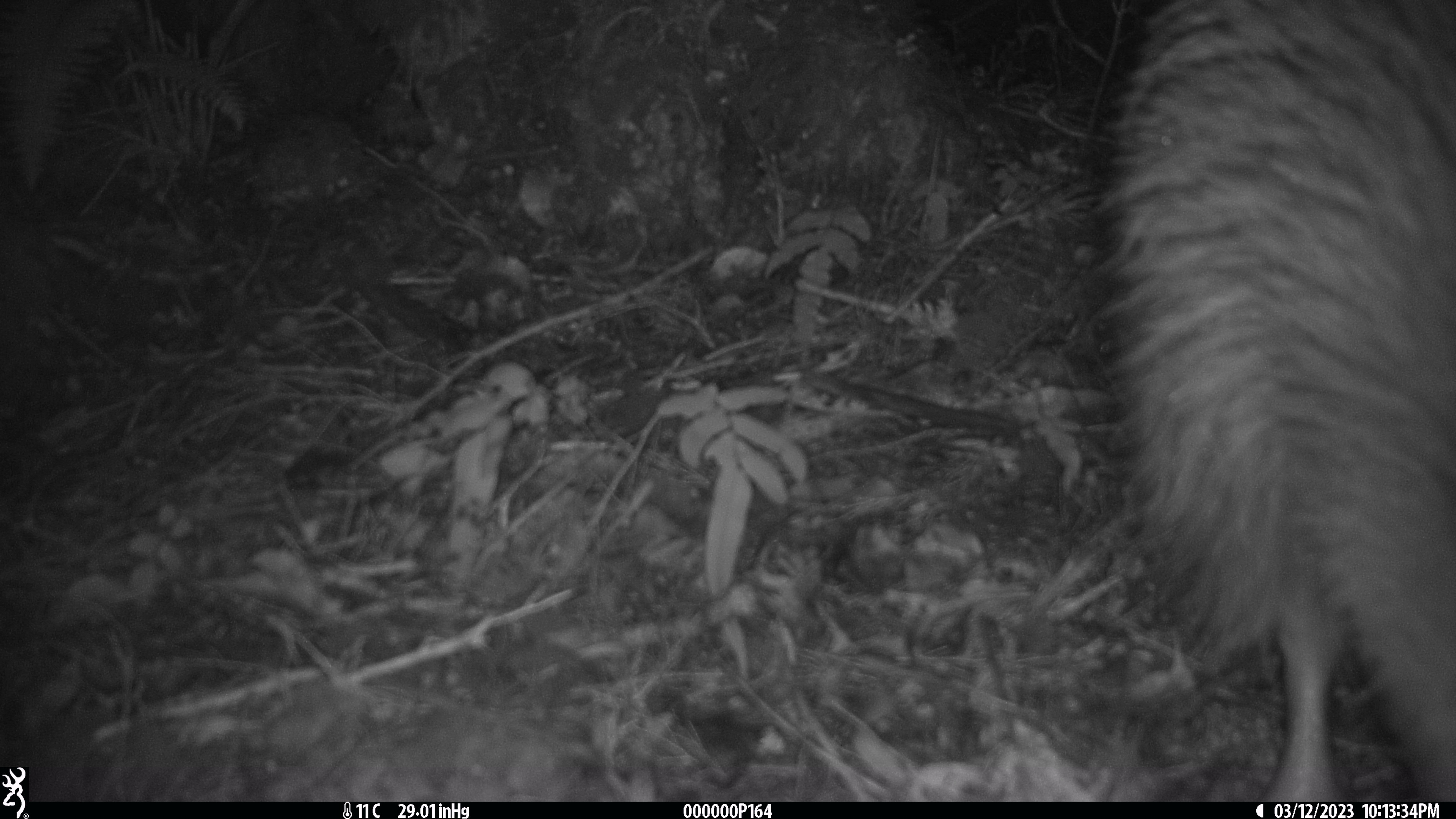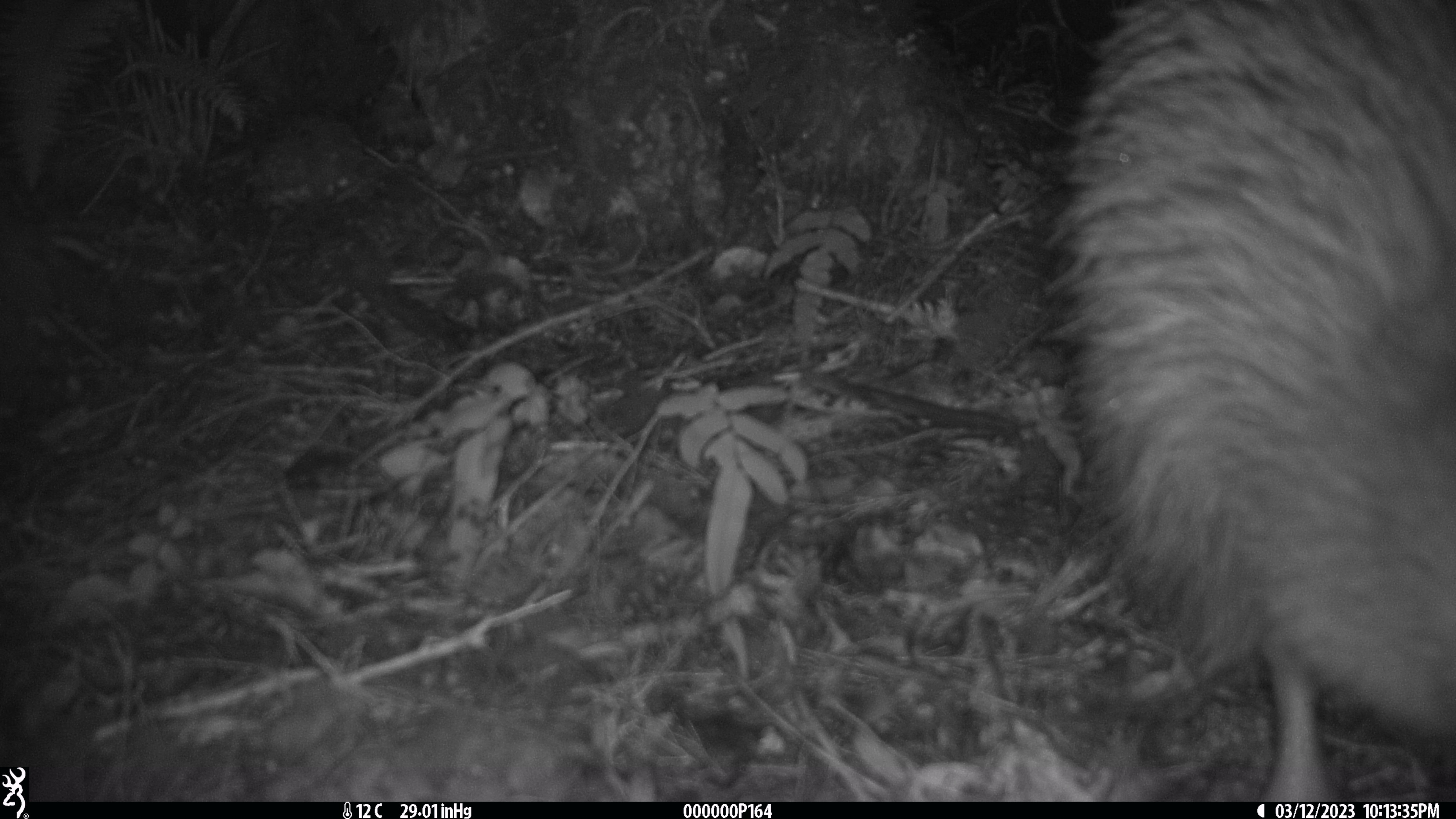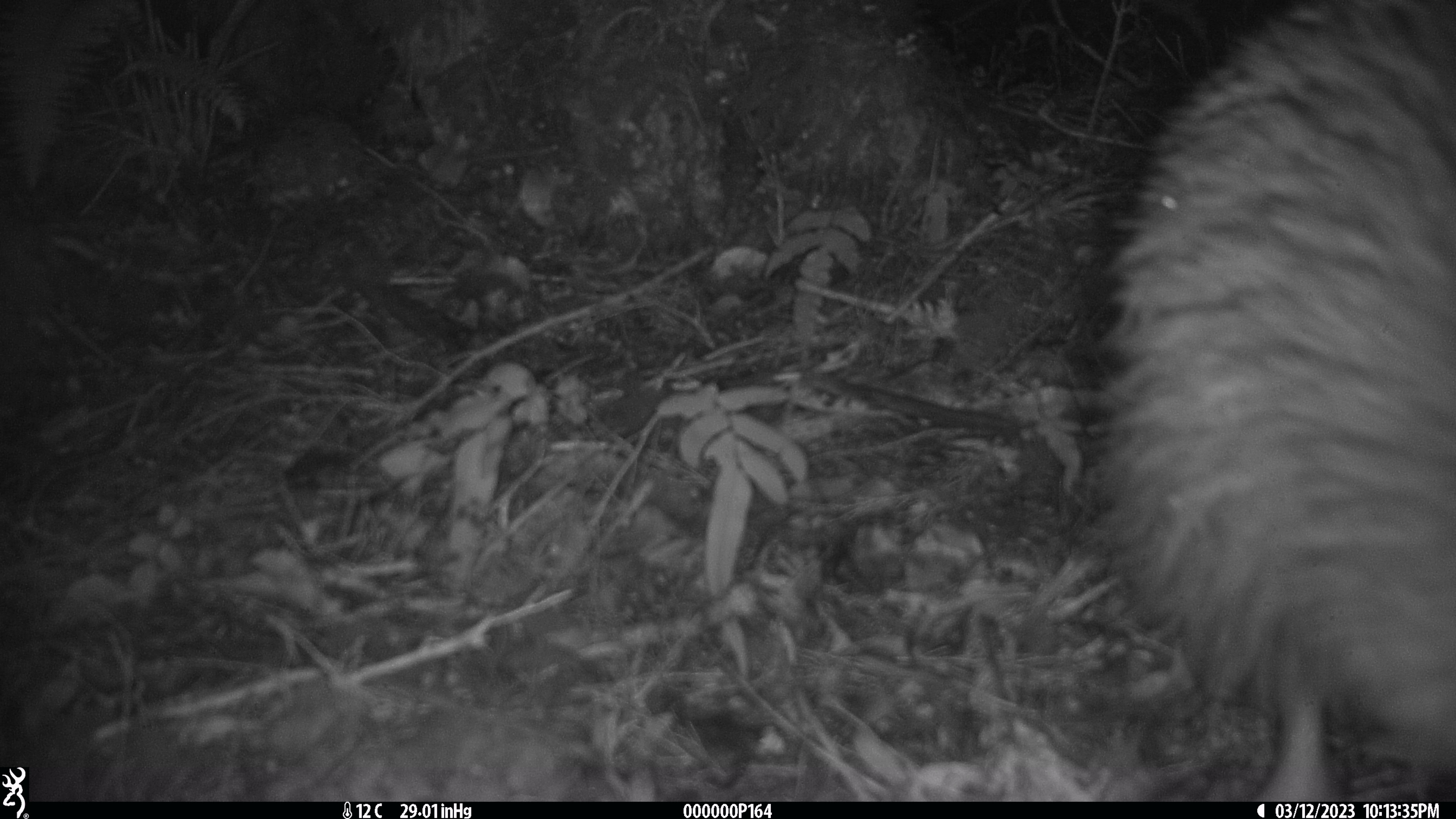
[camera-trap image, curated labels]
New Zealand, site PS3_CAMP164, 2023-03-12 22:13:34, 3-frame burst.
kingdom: Animalia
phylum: Chordata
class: Aves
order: Apterygiformes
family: Apterygidae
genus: Apteryx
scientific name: Apteryx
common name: kiwi